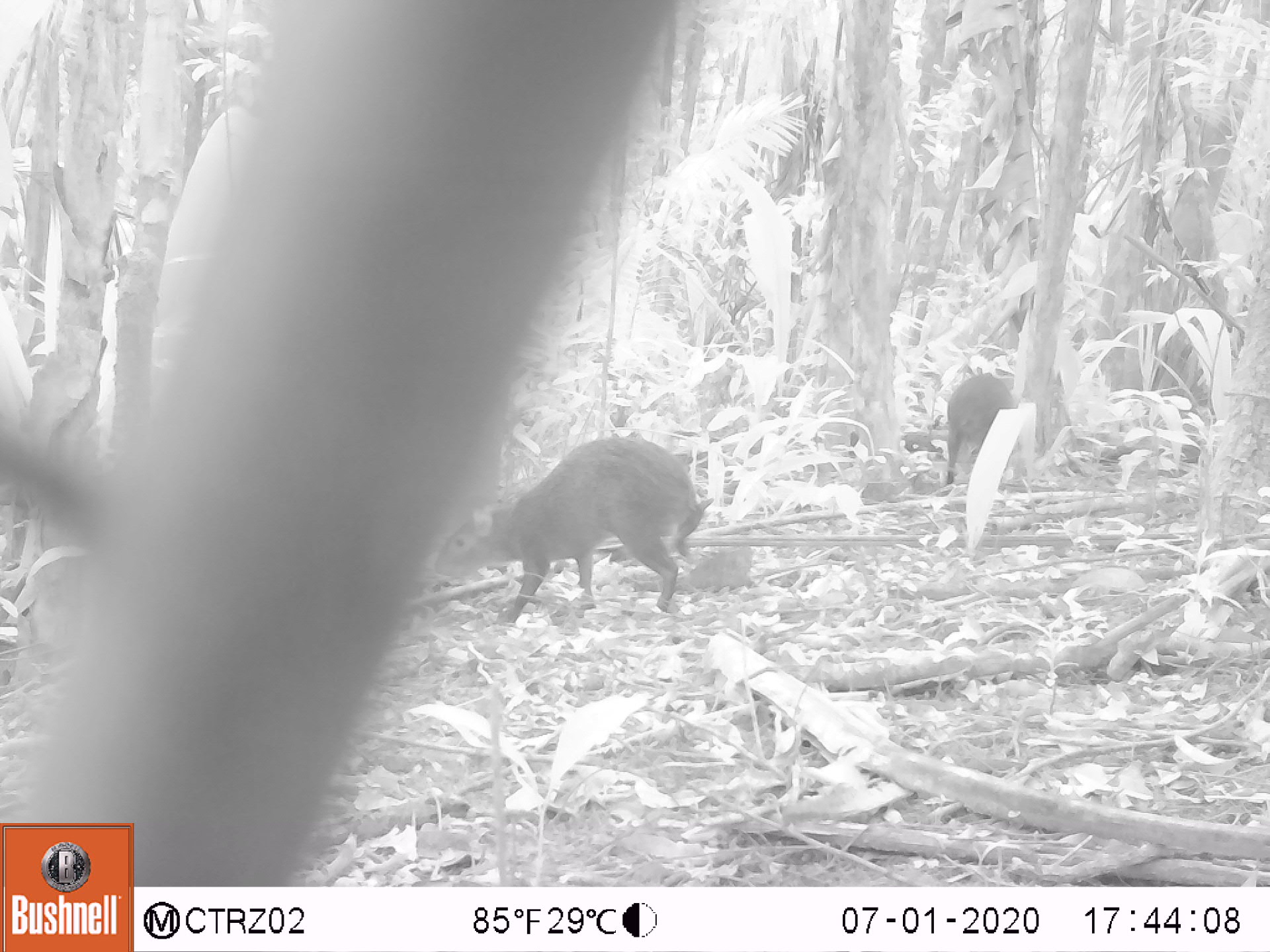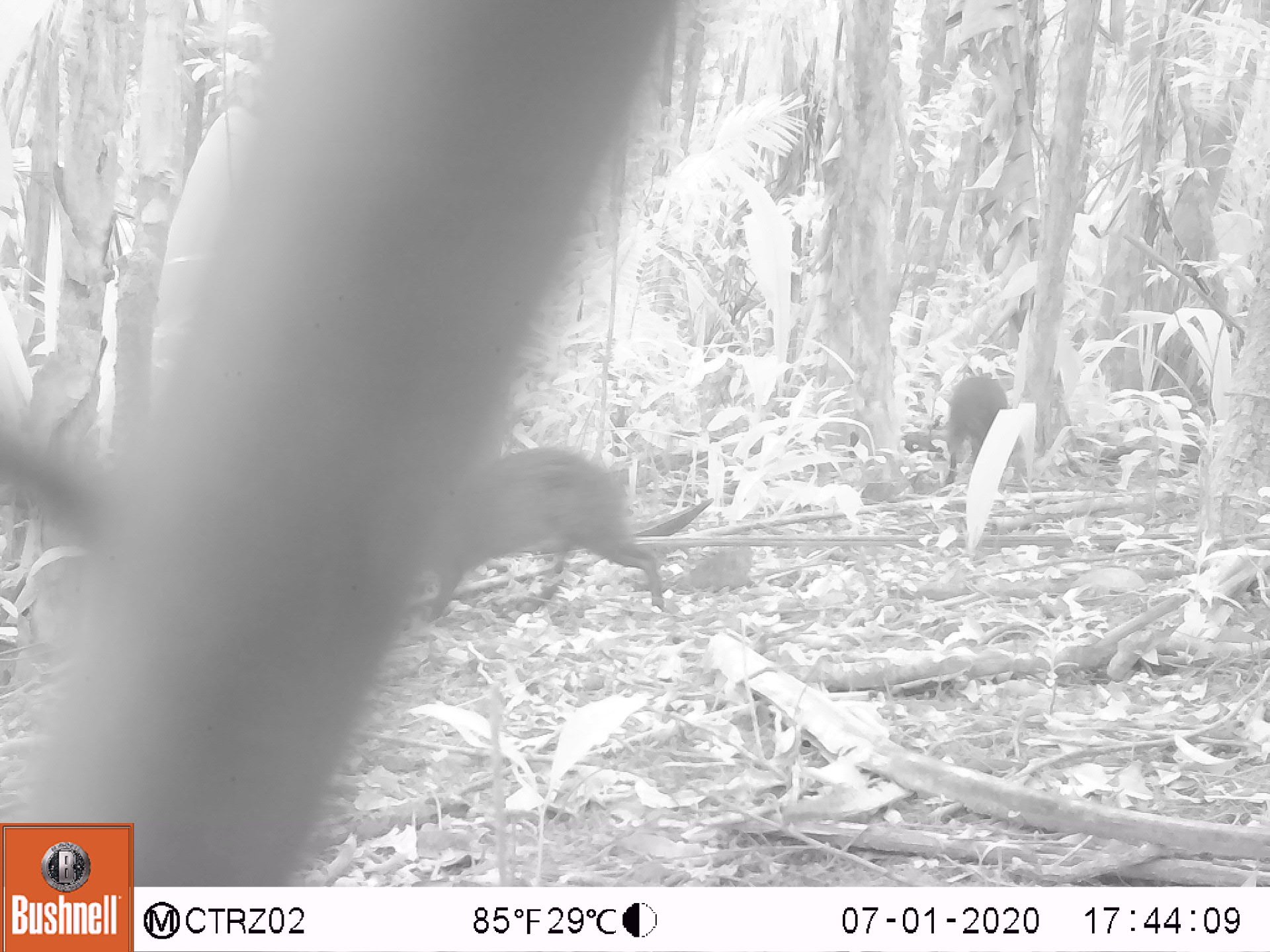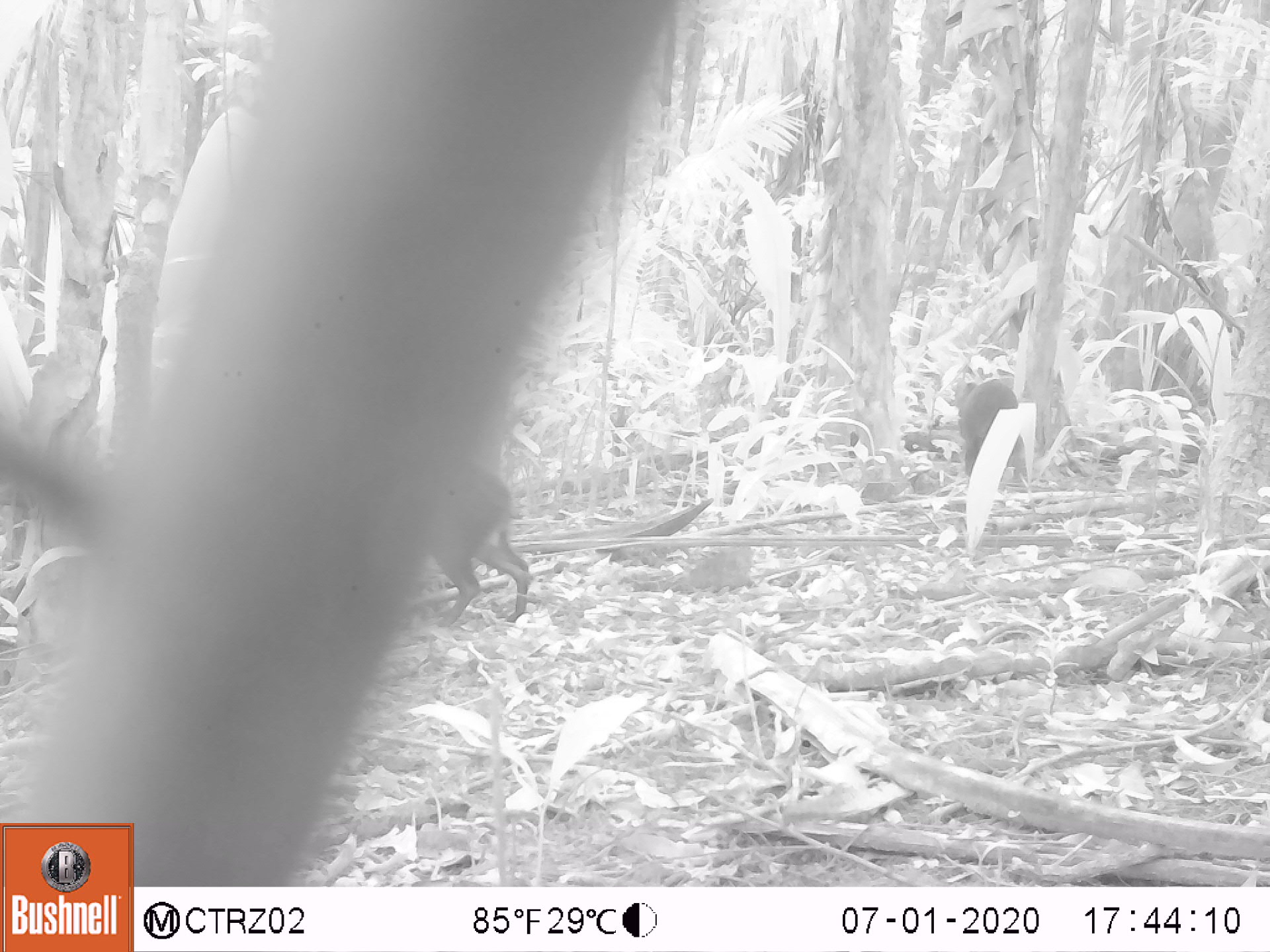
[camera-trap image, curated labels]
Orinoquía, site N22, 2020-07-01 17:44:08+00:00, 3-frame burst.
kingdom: Animalia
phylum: Chordata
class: Mammalia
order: Rodentia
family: Dasyproctidae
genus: Dasyprocta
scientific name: Dasyprocta fuliginosa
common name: black agouti